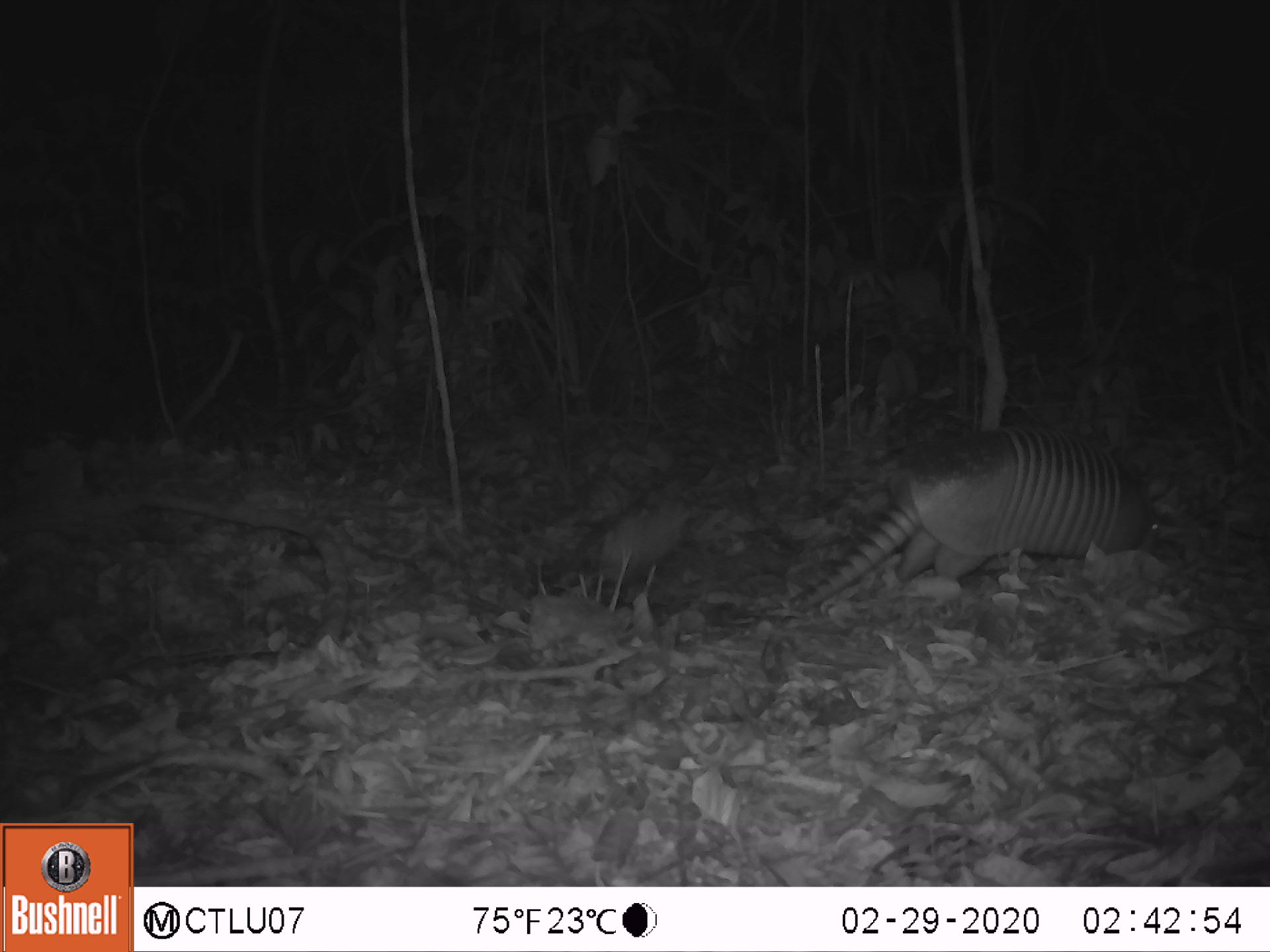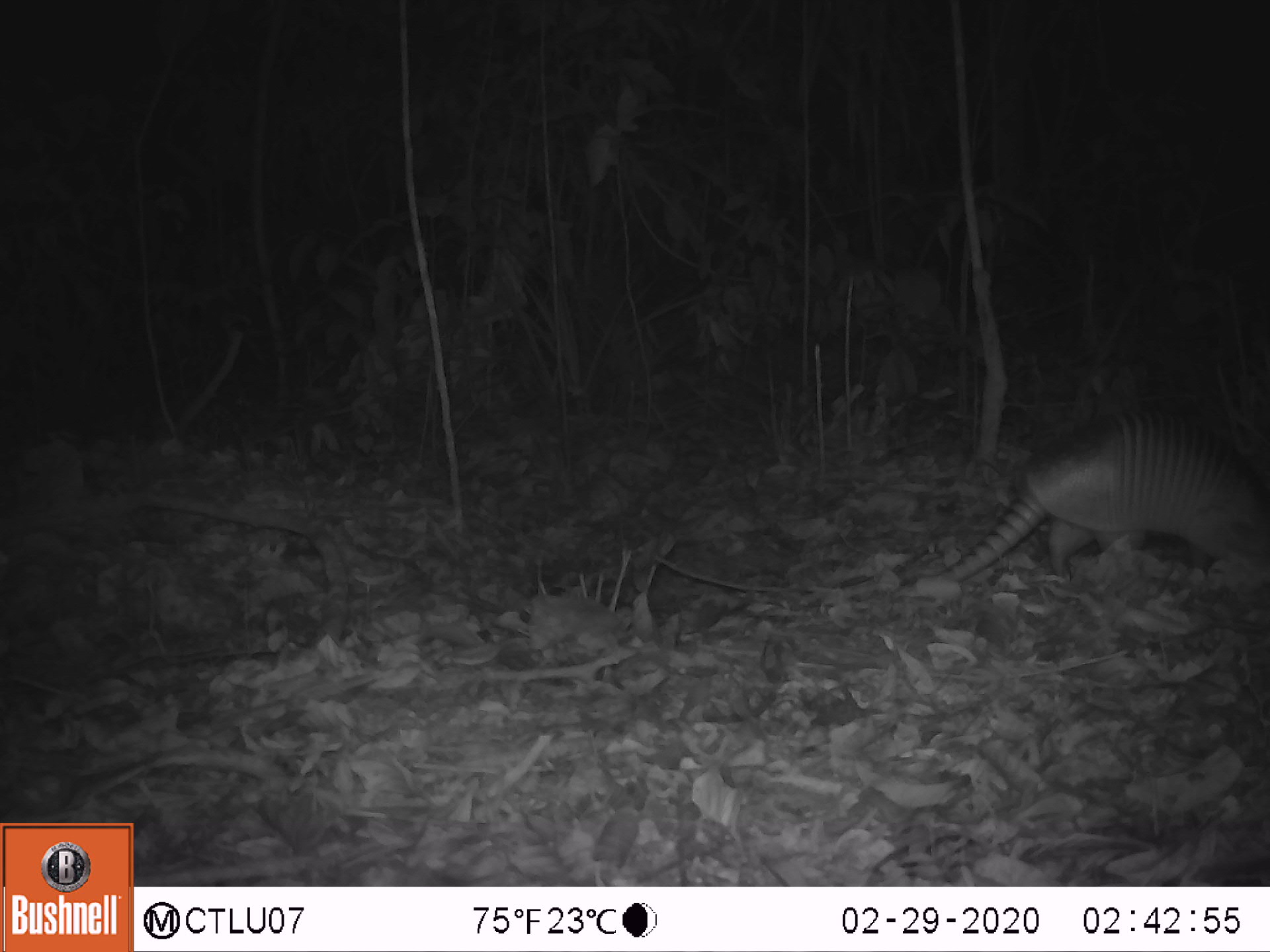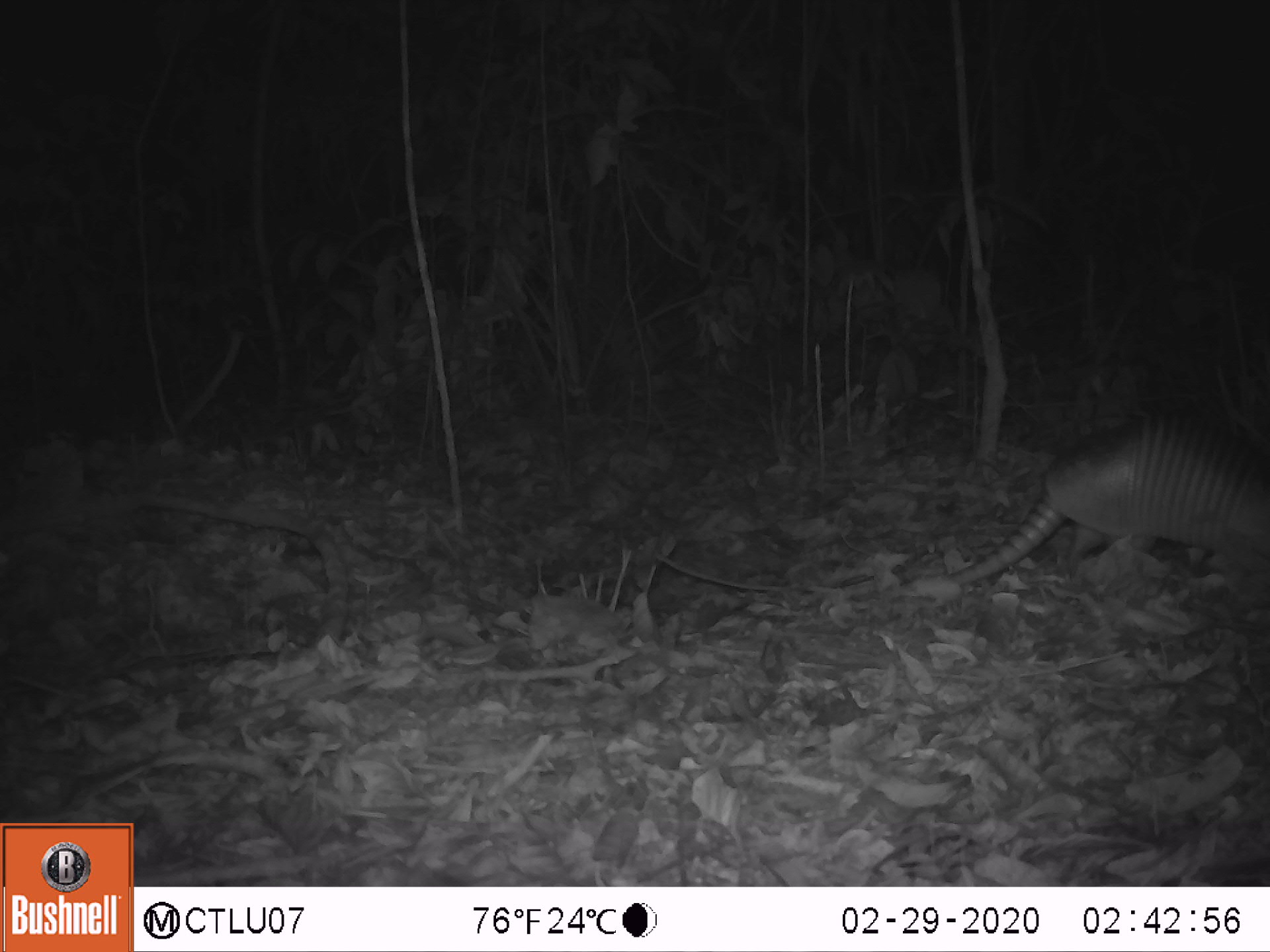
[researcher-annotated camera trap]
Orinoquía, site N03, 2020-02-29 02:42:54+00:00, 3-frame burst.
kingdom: Animalia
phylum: Chordata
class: Mammalia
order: Cingulata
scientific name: Cingulata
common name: armadillo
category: unknown armadillo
Unknown armadillo (armadillo) (Cingulata).